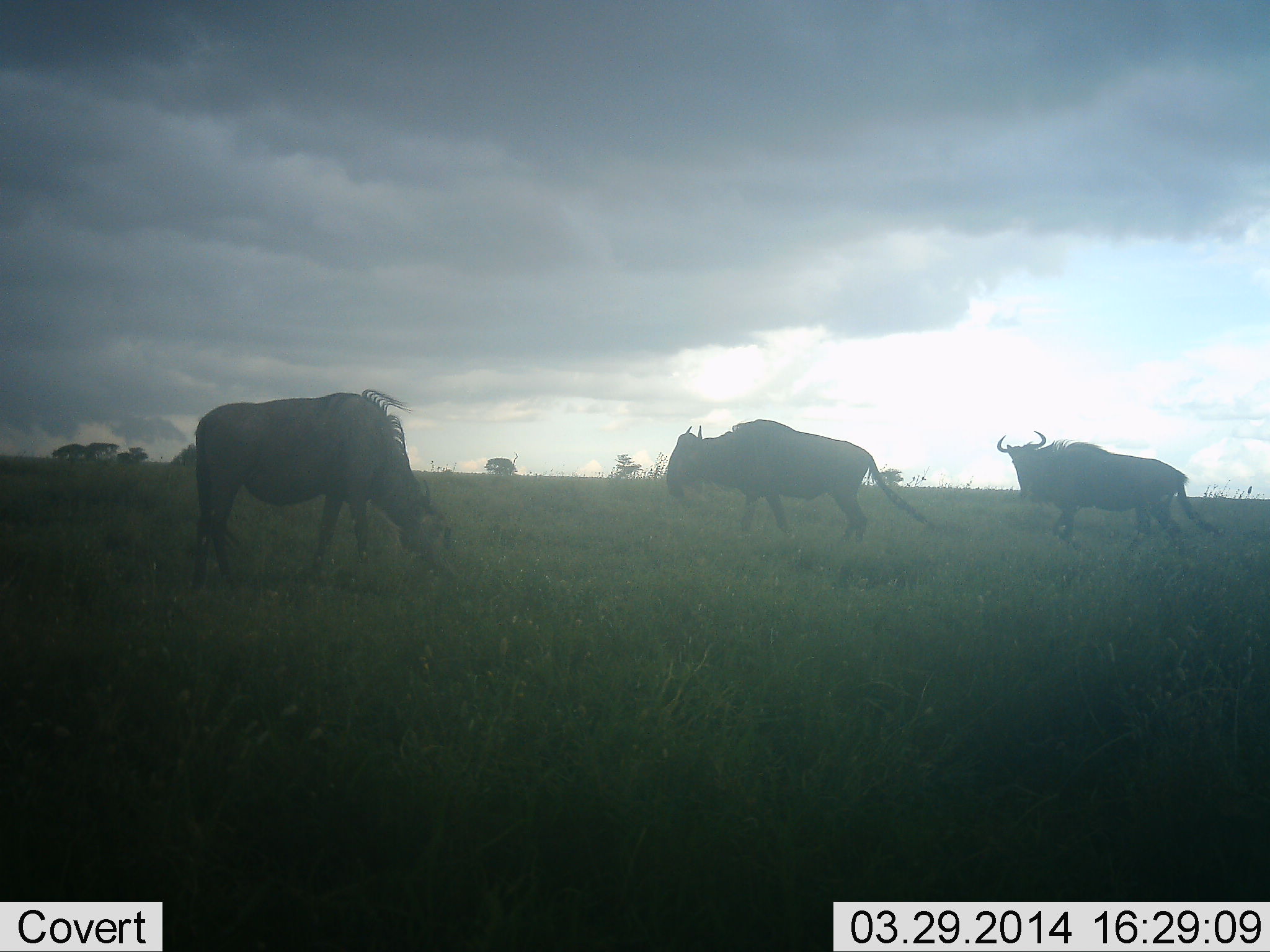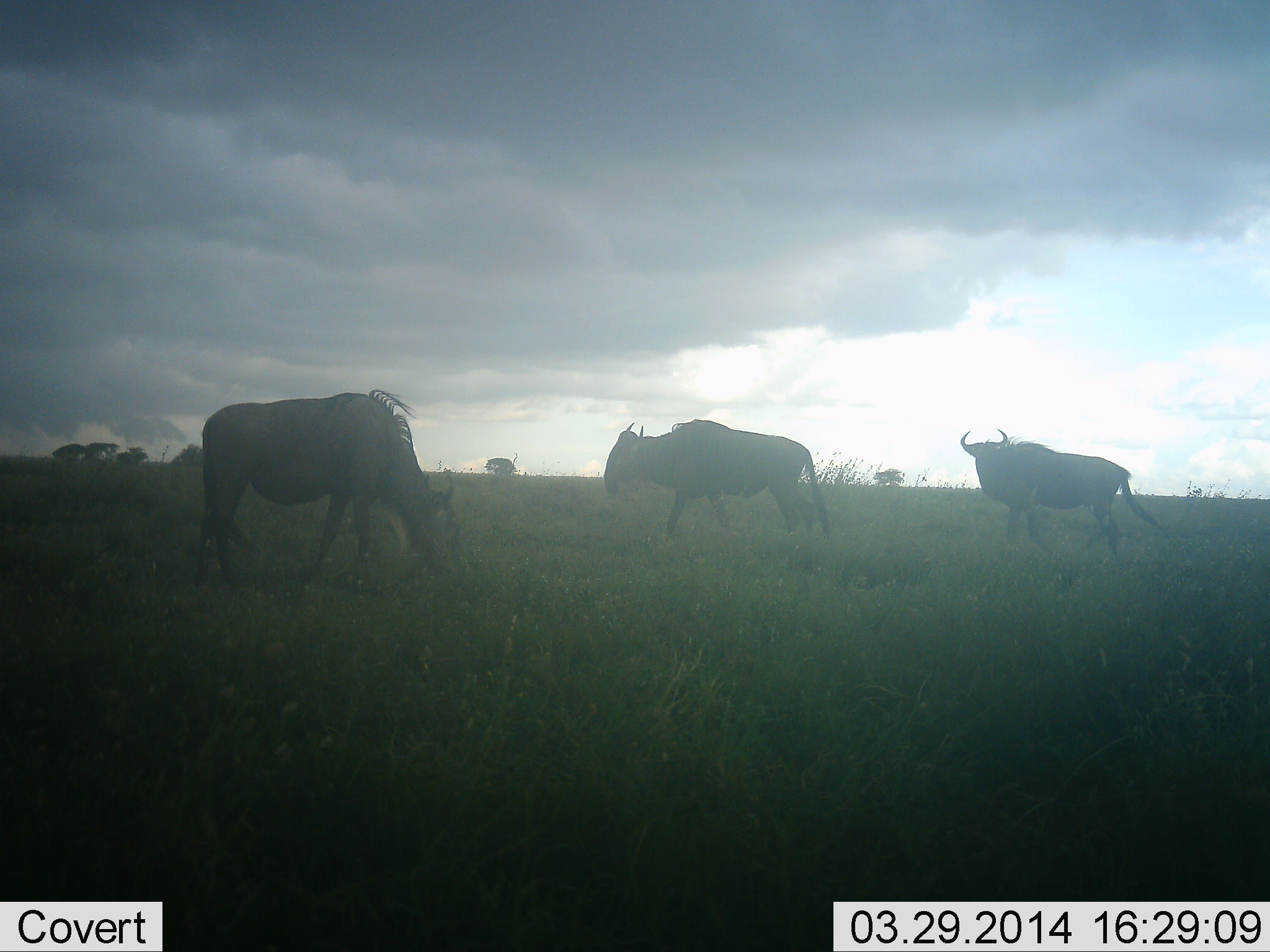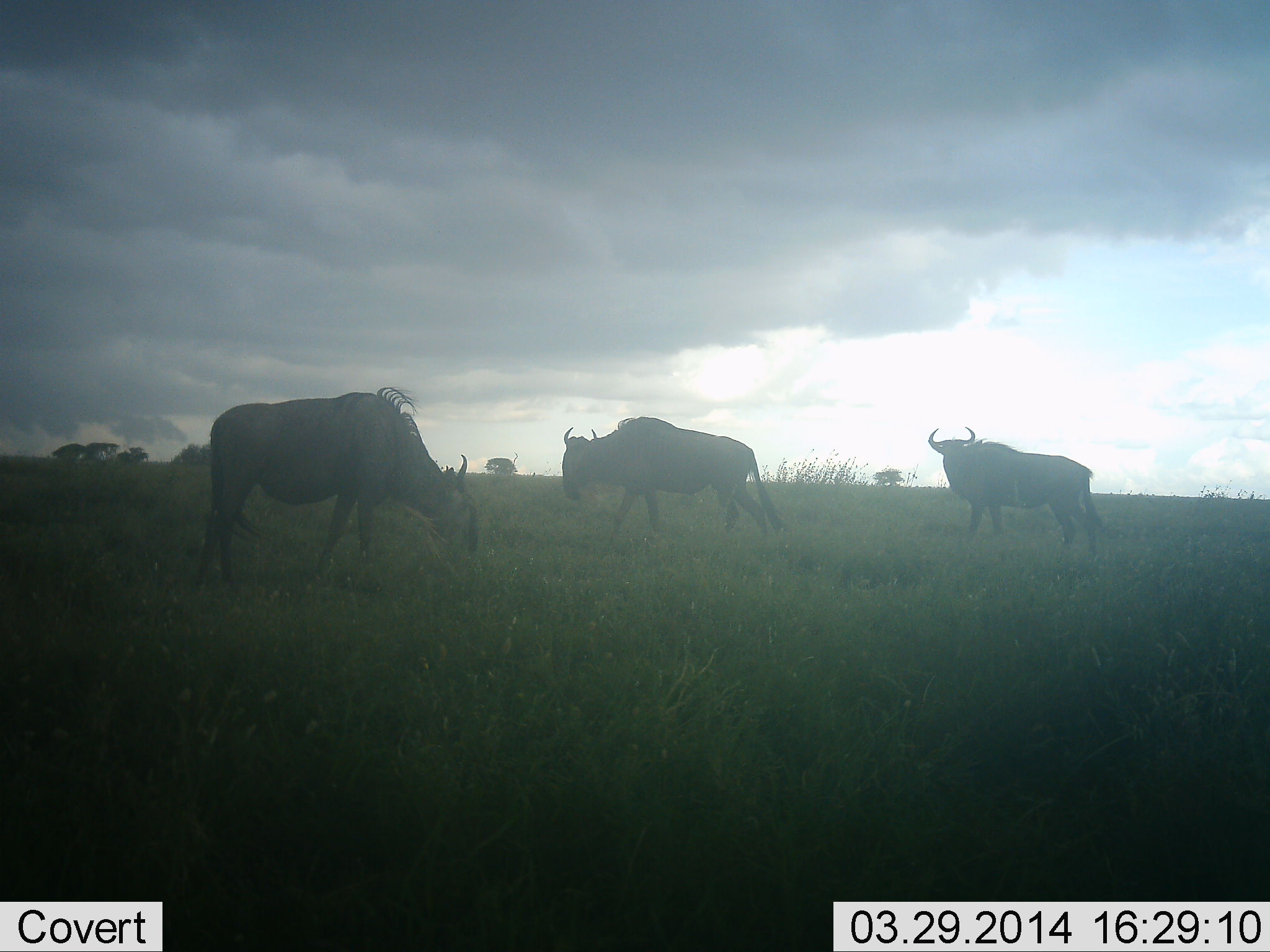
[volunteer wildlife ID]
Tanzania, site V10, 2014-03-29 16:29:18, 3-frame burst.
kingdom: Animalia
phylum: Chordata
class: Mammalia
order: Artiodactyla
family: Bovidae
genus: Connochaetes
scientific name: Connochaetes taurinus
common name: blue wildebeest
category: wildebeest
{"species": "wildebeest (blue wildebeest) (Connochaetes taurinus)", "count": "3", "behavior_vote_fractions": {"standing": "40%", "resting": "0%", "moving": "68%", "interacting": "0%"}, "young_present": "0%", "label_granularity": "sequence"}